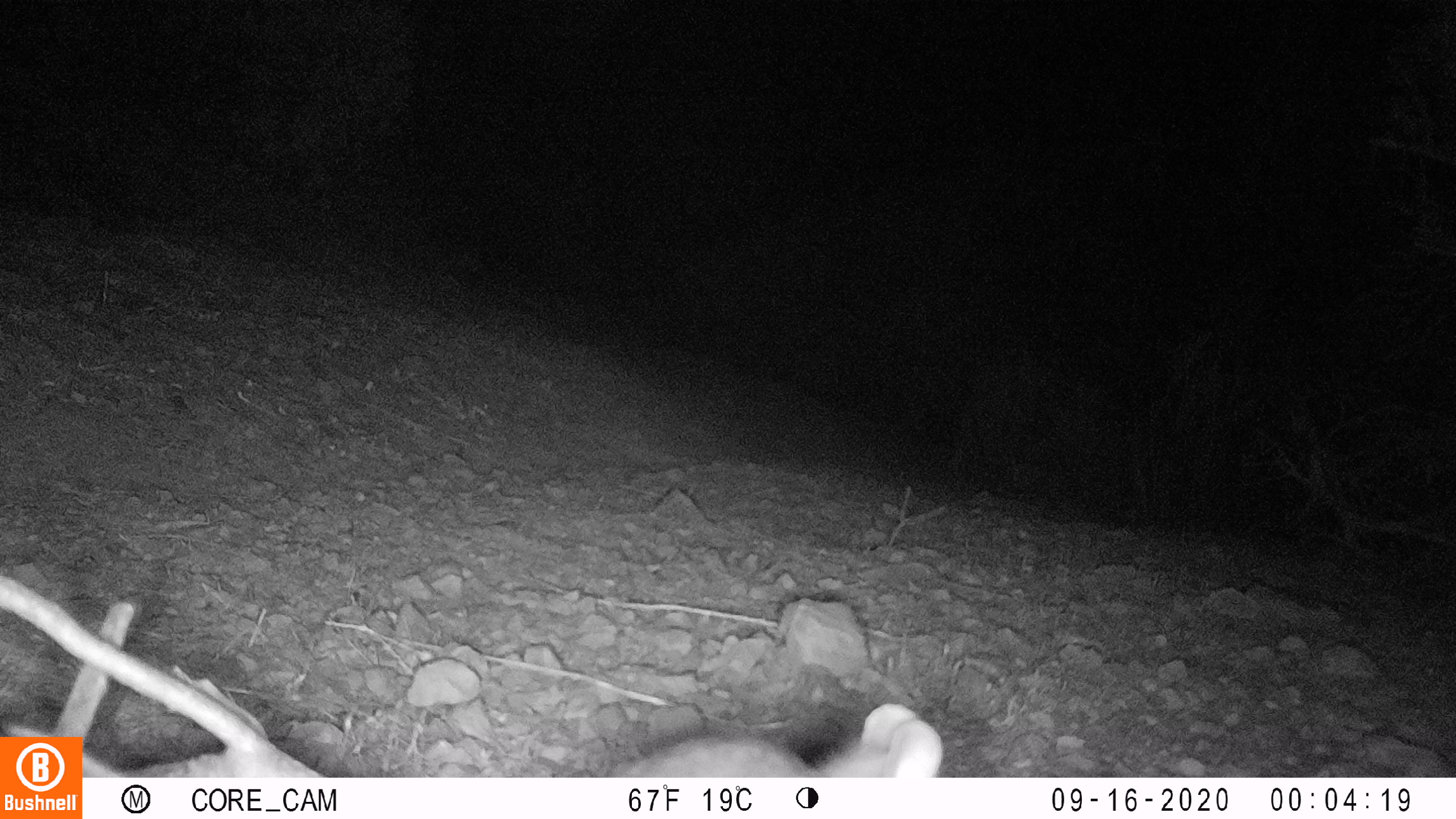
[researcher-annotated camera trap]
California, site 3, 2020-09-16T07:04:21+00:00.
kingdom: Animalia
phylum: Chordata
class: Mammalia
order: Rodentia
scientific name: Rodentia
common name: mouse or rat